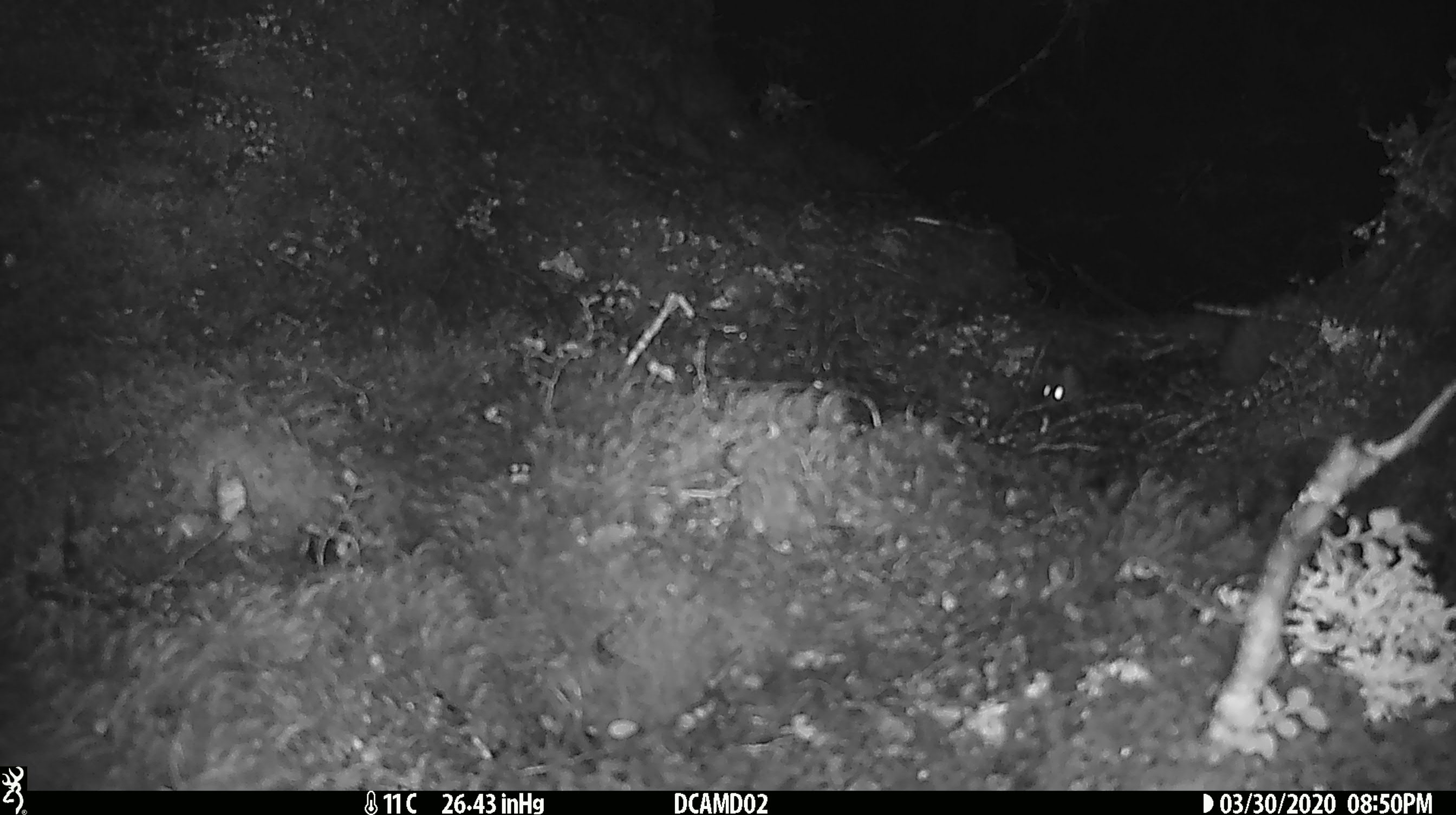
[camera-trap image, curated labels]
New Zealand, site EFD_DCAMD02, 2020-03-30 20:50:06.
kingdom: Animalia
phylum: Chordata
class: Mammalia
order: Rodentia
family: Muridae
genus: Mus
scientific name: Mus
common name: mouse